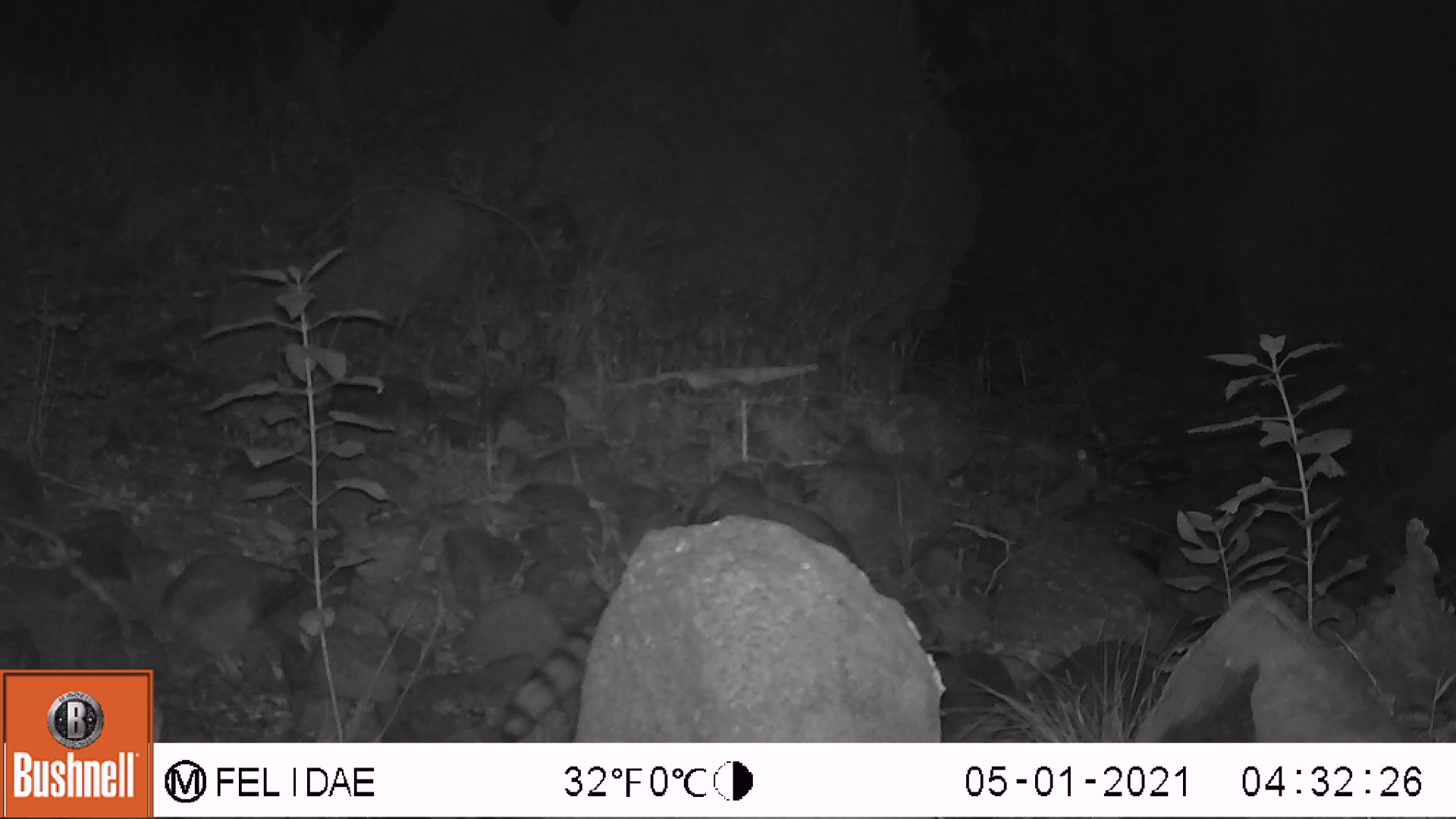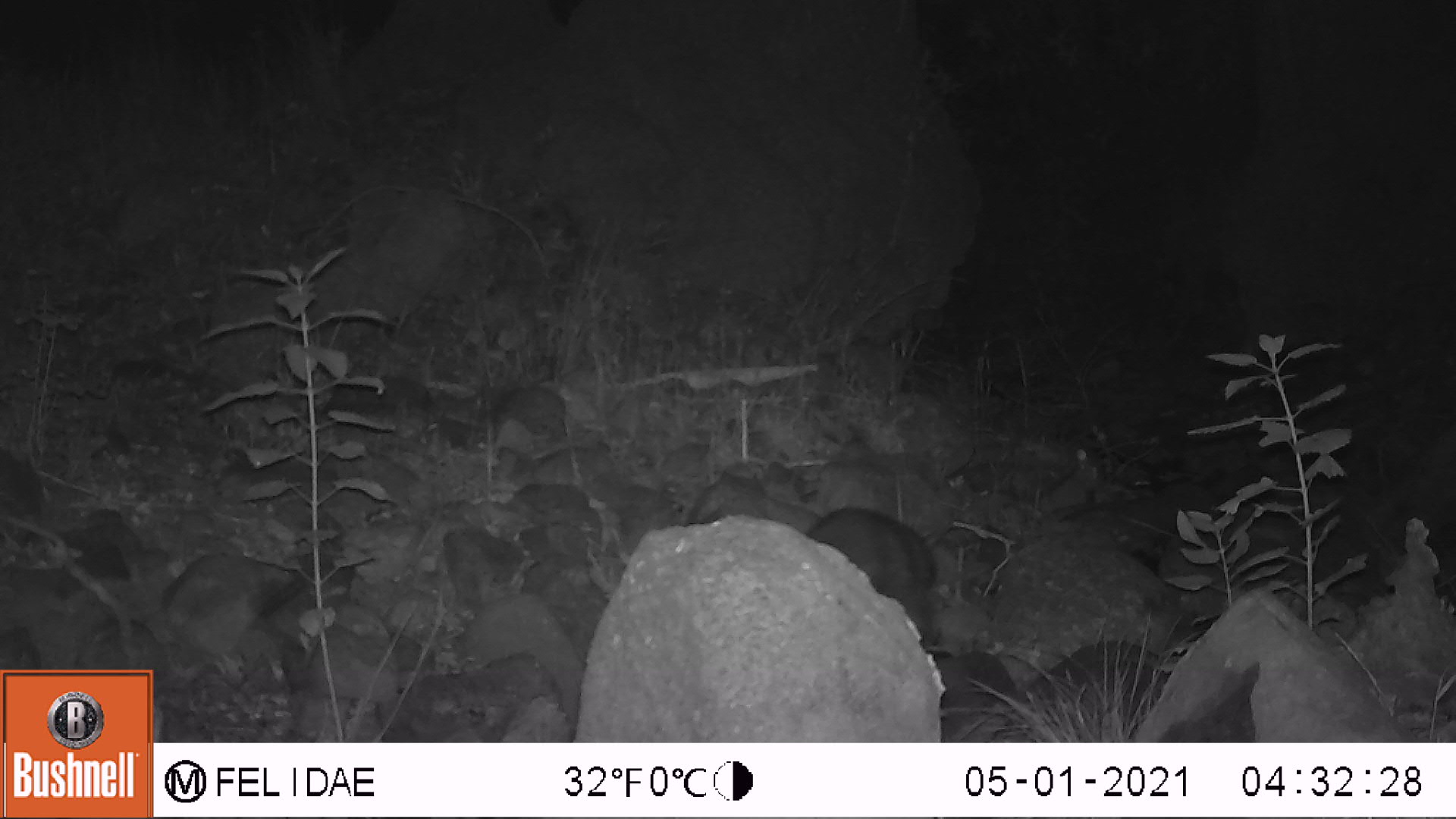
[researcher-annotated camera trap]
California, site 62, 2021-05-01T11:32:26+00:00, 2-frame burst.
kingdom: Animalia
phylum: Chordata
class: Mammalia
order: Carnivora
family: Procyonidae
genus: Procyon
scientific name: Procyon lotor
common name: raccoon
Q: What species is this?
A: Raccoon (Procyon lotor).